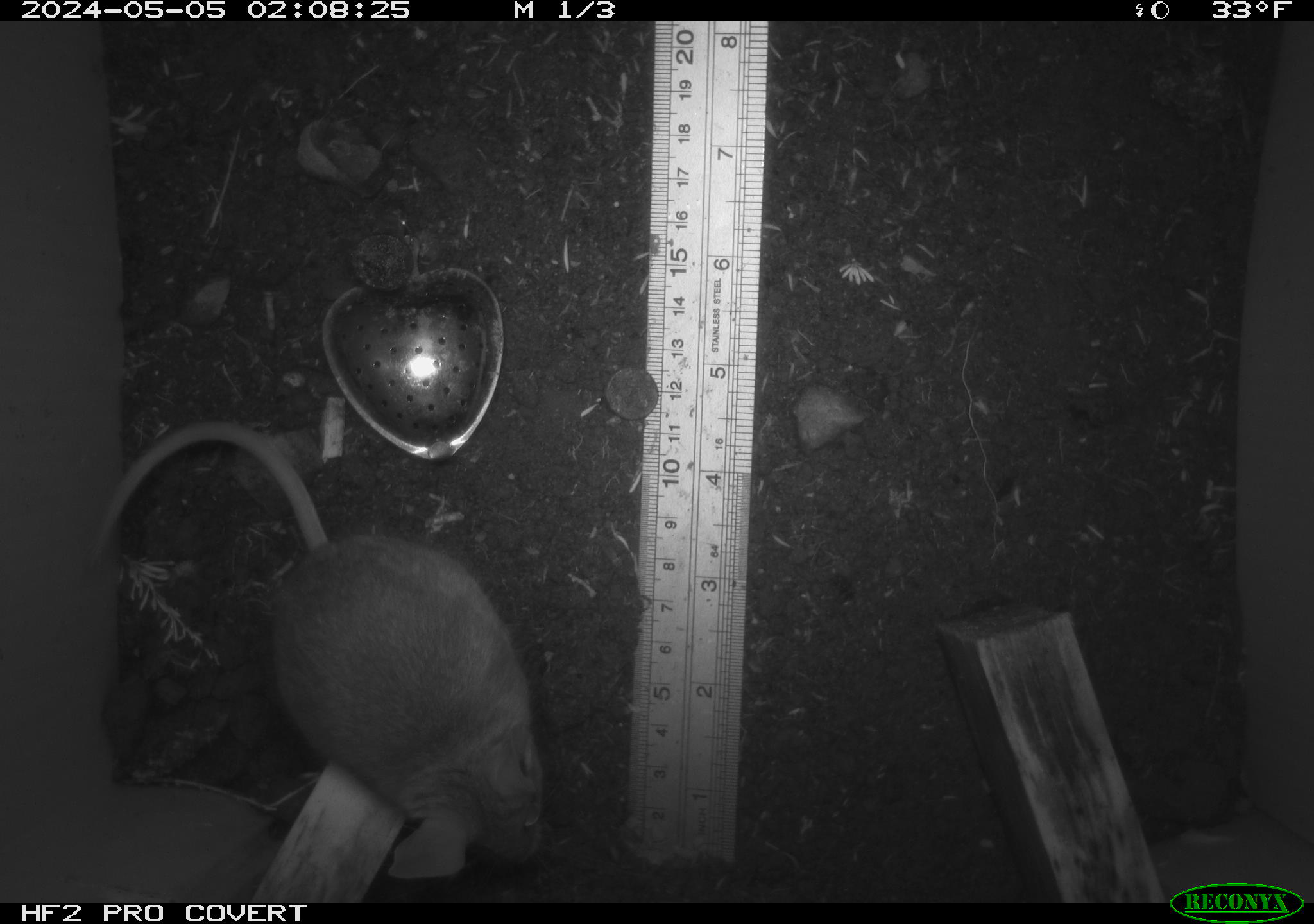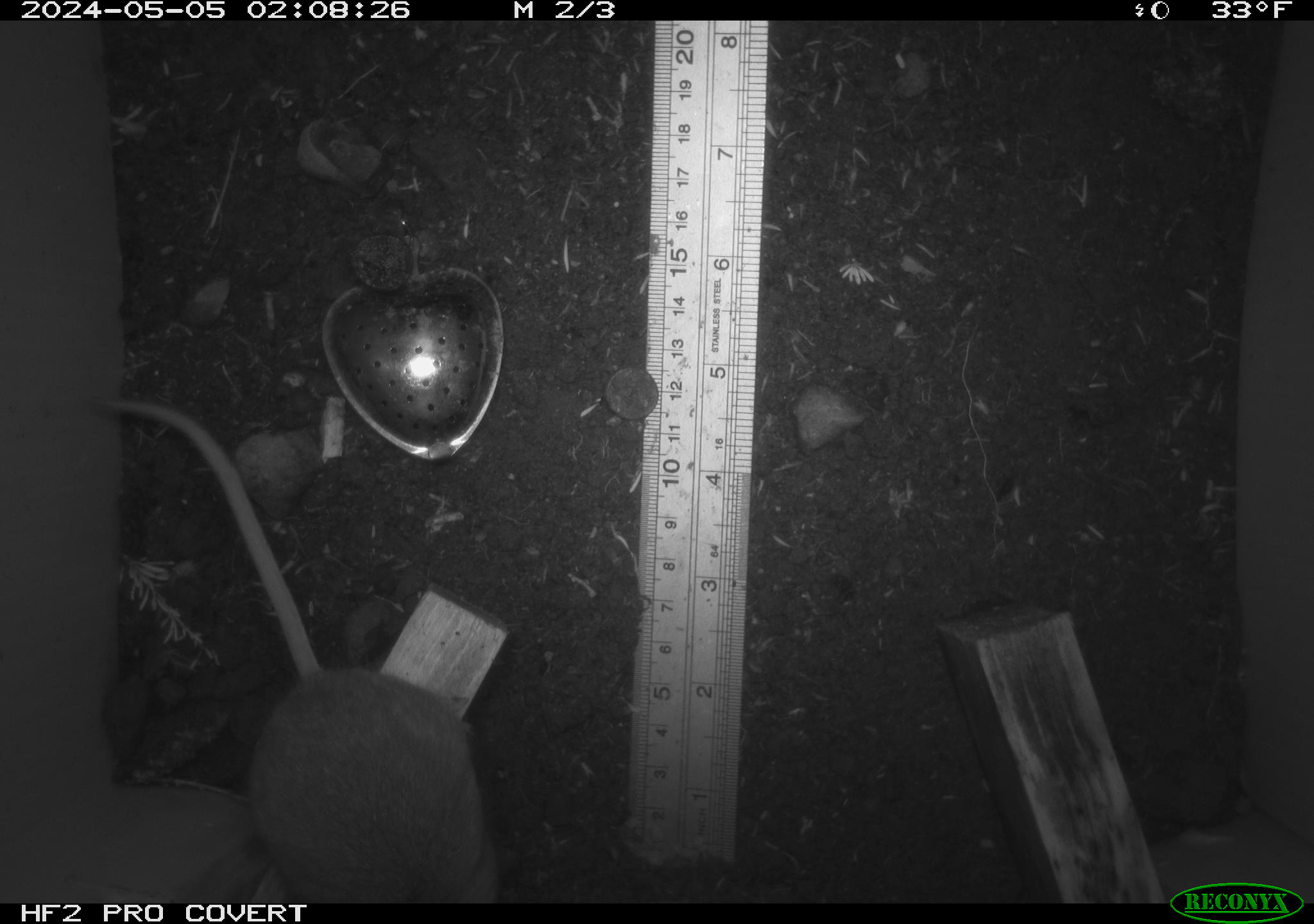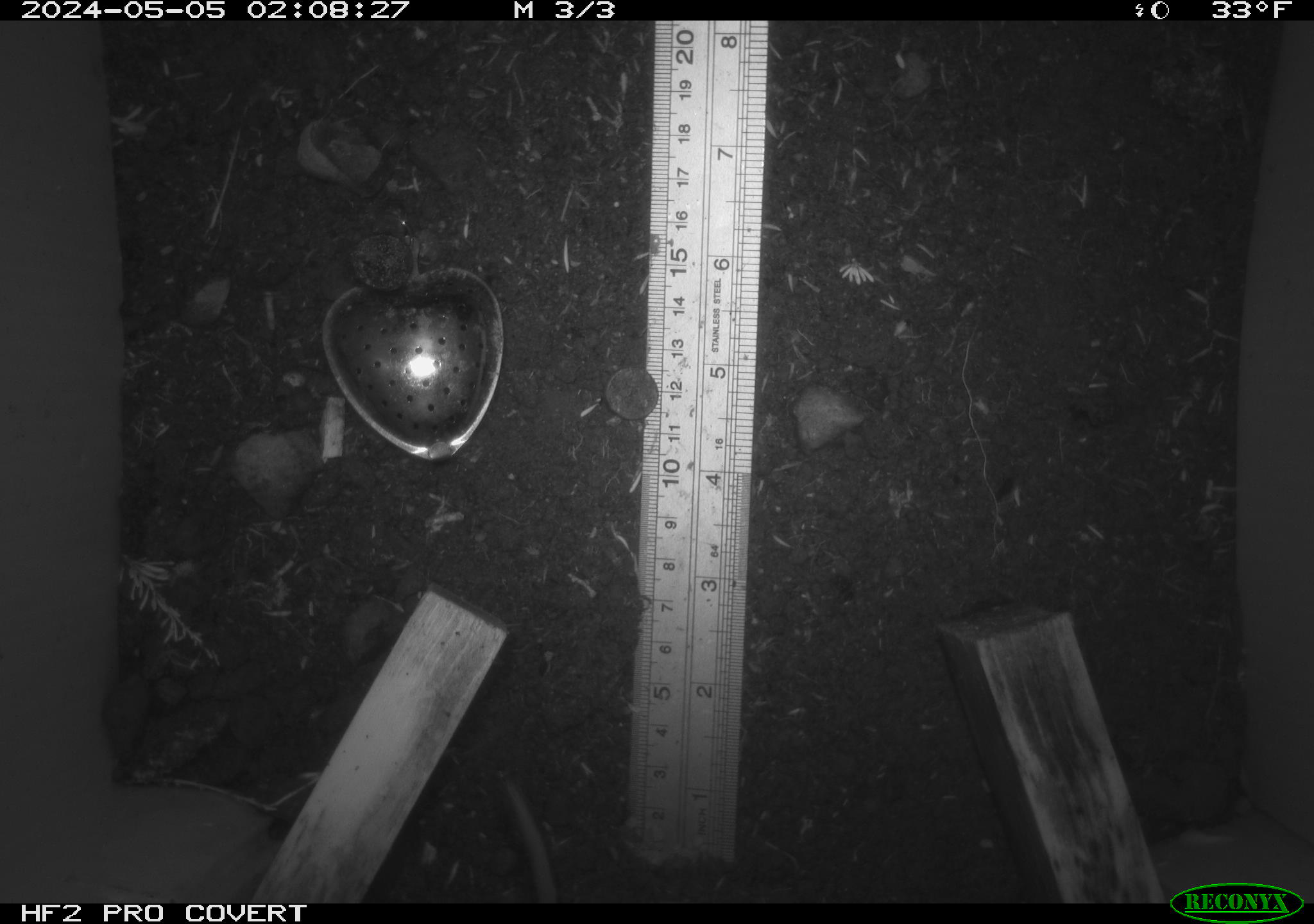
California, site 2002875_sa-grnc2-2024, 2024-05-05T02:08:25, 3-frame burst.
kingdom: Animalia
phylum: Chordata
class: Mammalia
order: Rodentia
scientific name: Rodentia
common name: rodent